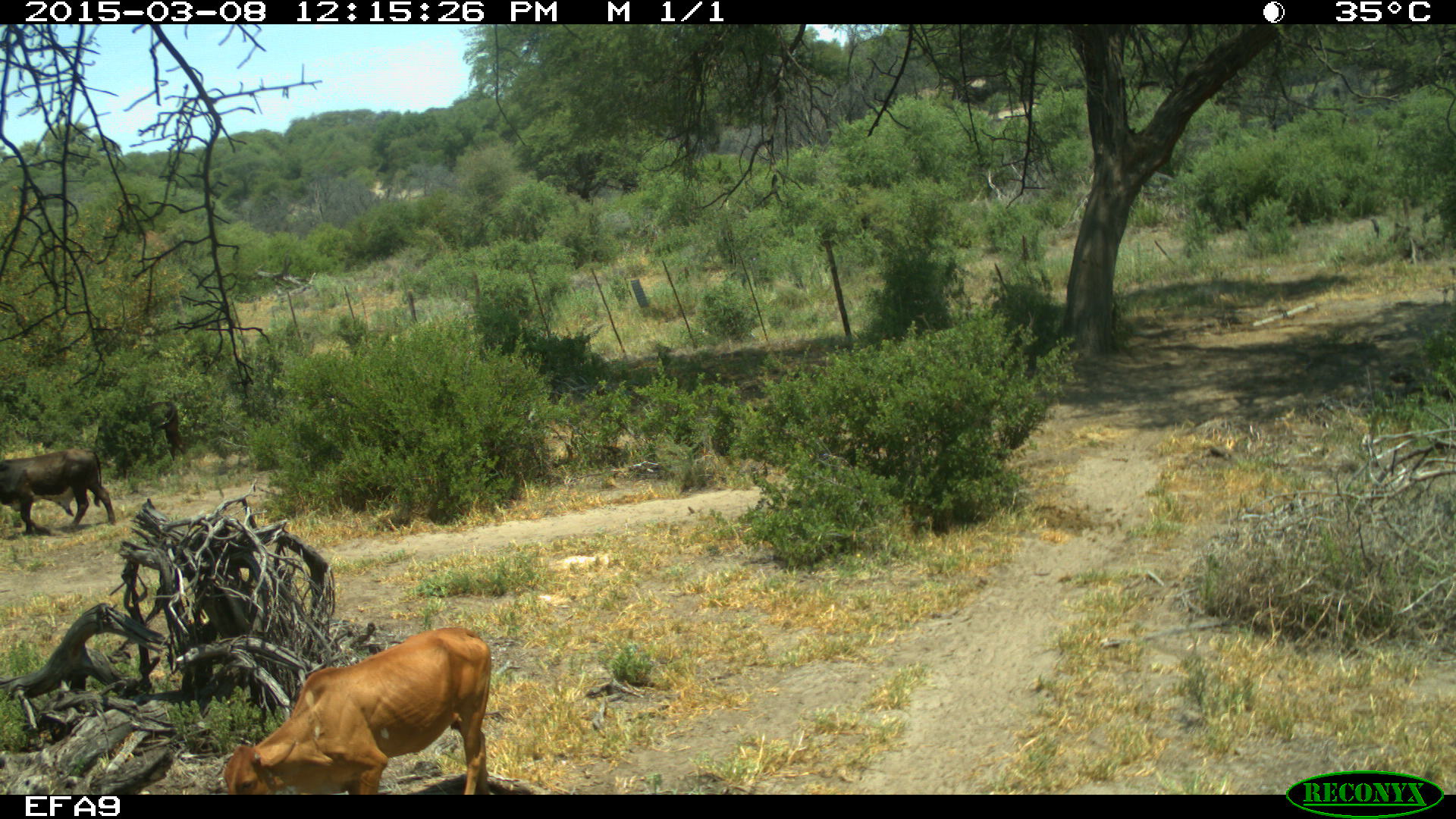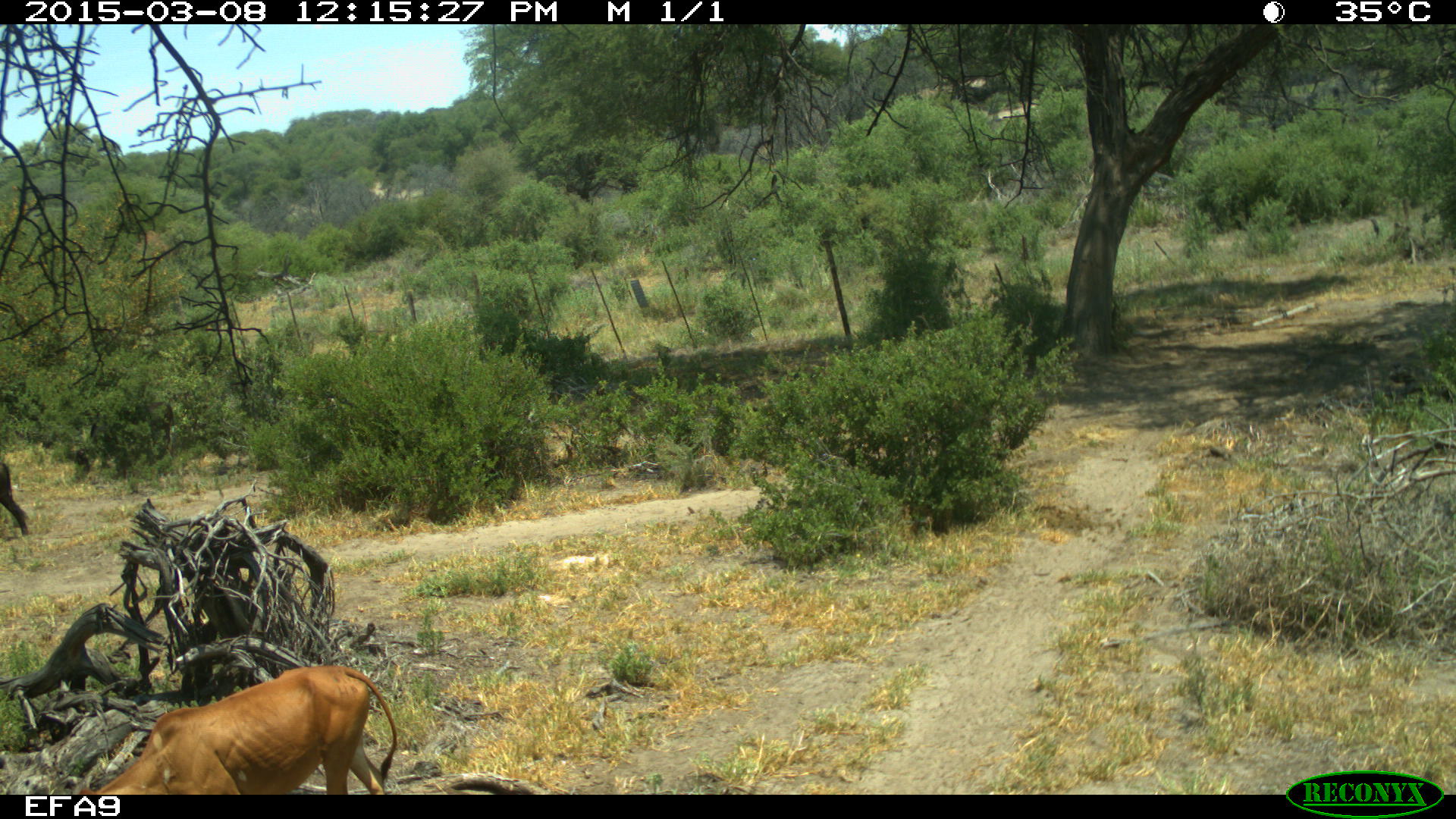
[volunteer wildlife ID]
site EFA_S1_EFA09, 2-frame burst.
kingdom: Animalia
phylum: Chordata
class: Mammalia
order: Artiodactyla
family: Bovidae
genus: Bos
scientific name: Bos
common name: cattle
Cattle (Bos), count 2. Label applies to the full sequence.